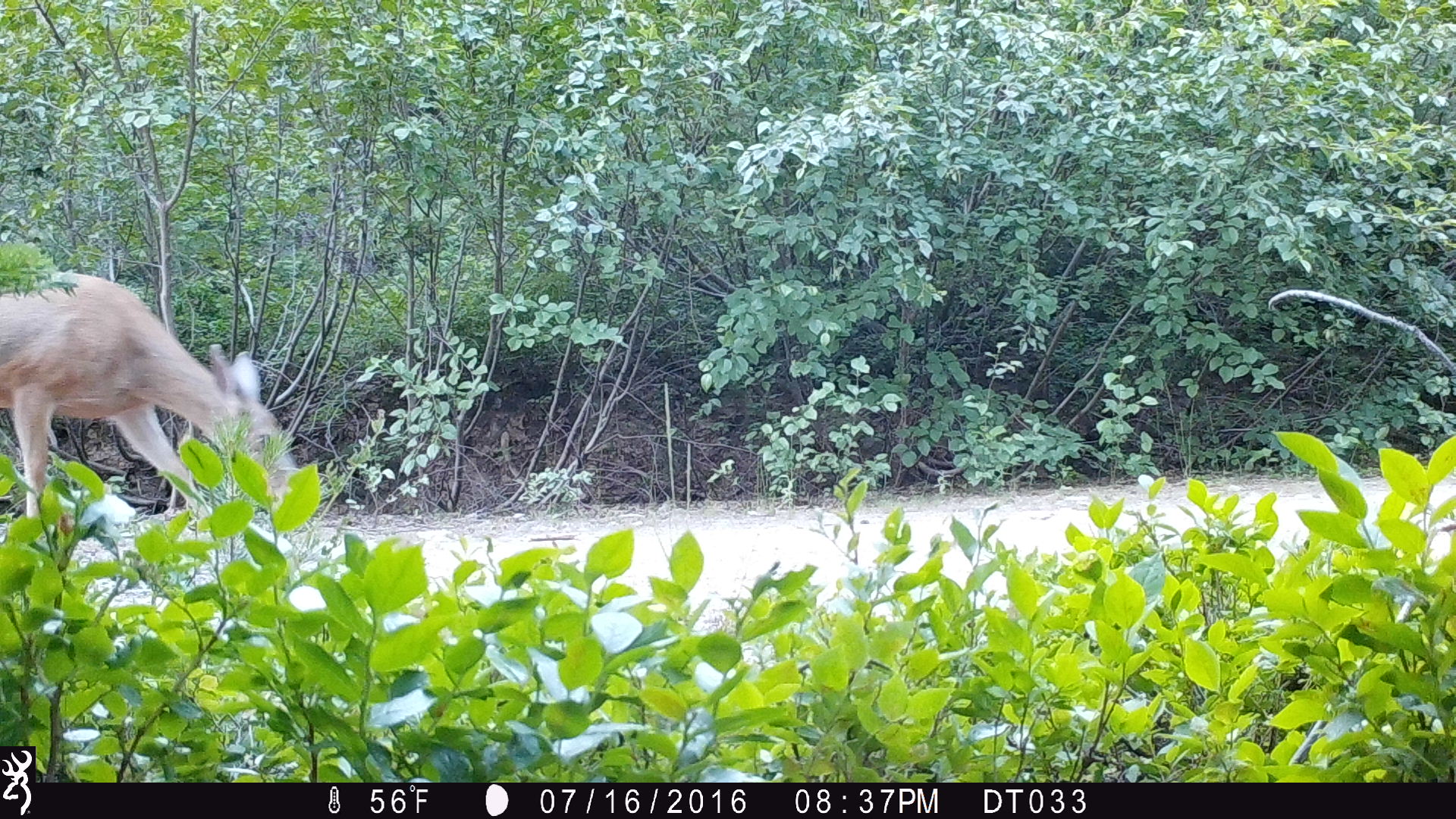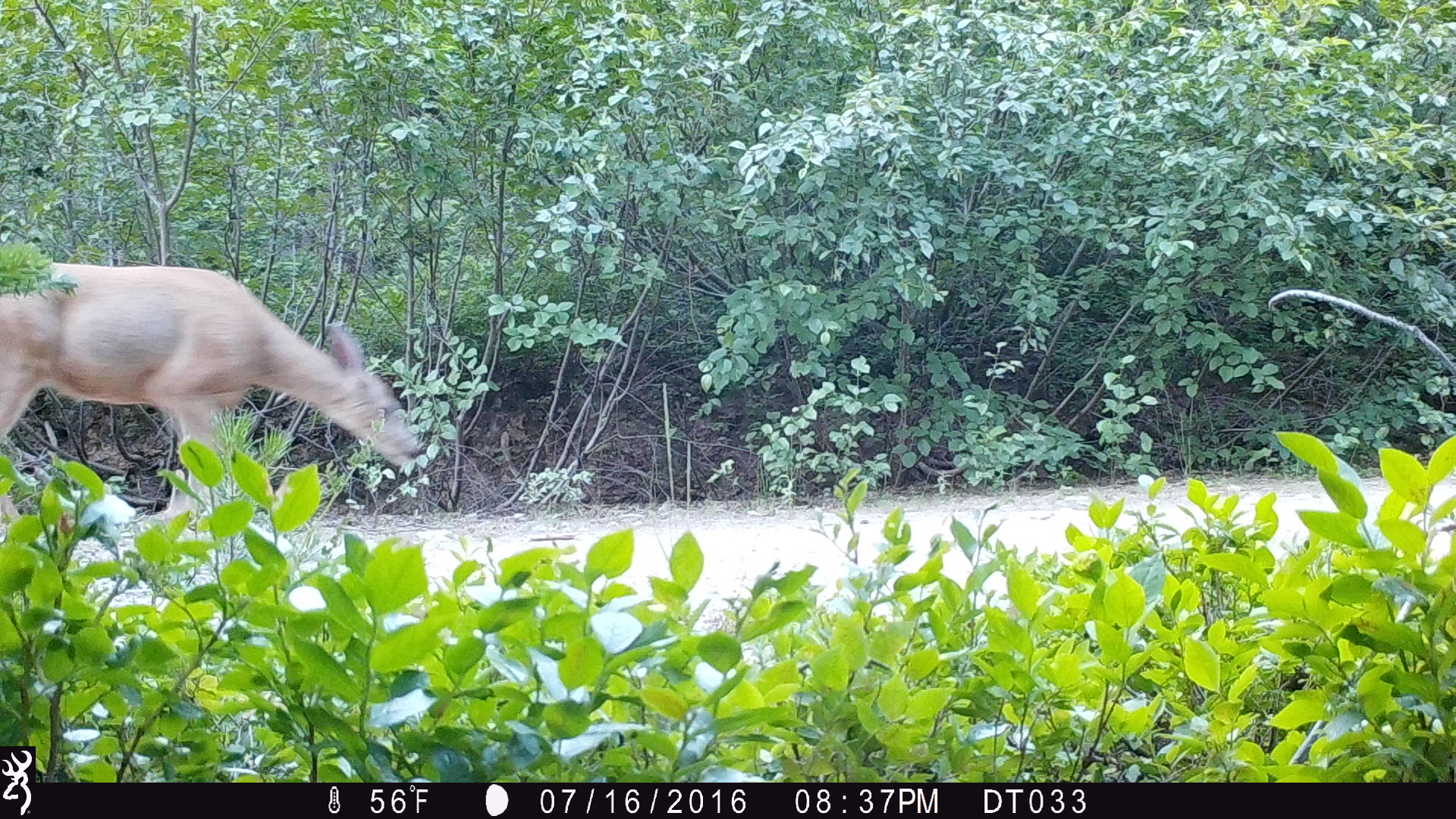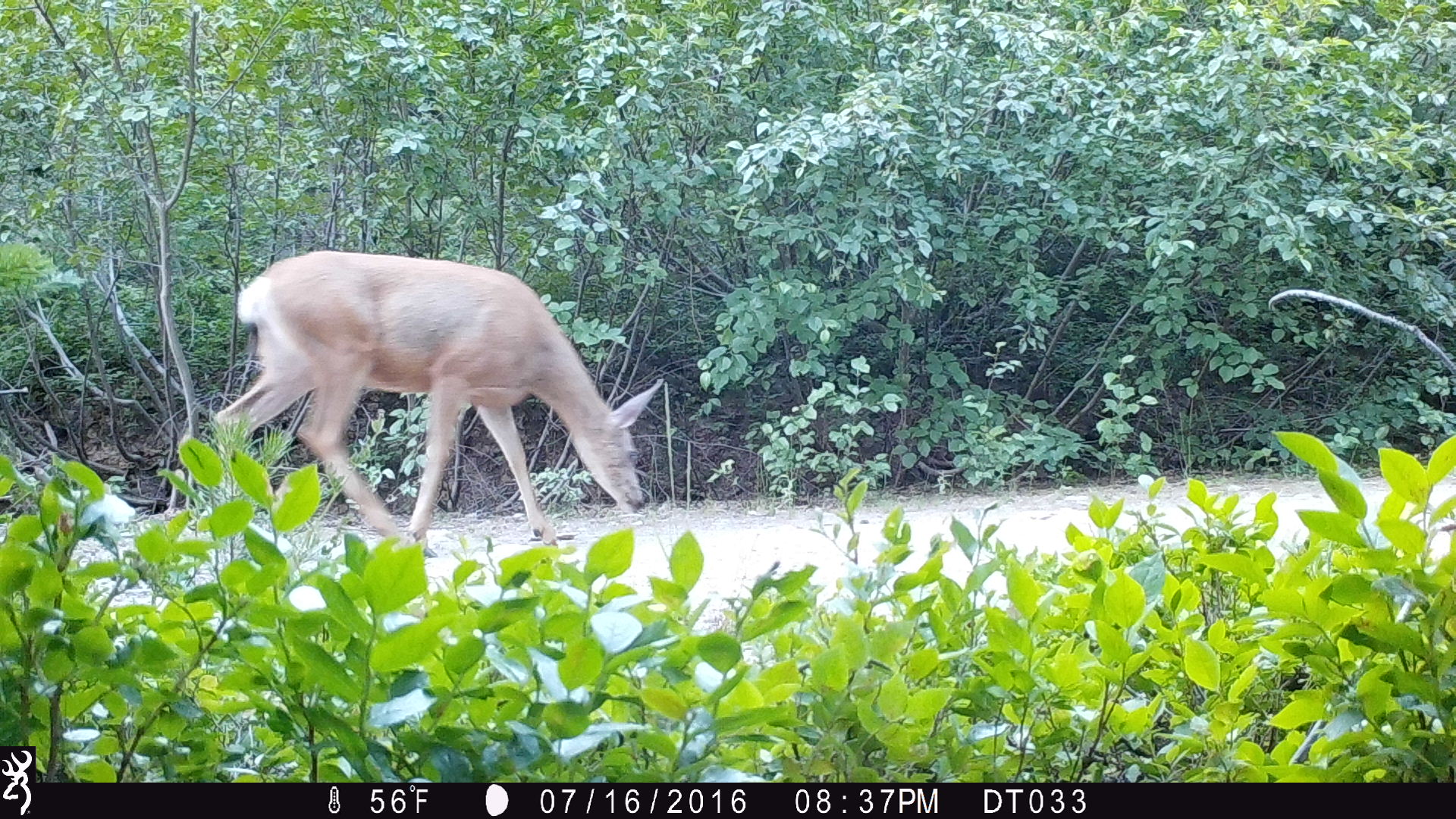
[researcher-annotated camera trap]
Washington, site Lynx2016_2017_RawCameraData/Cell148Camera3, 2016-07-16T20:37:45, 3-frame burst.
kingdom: Animalia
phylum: Chordata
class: Mammalia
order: Artiodactyla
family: Cervidae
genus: Odocoileus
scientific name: Odocoileus hemionus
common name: mule deer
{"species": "Odocoileus hemionus (mule deer)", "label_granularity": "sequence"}